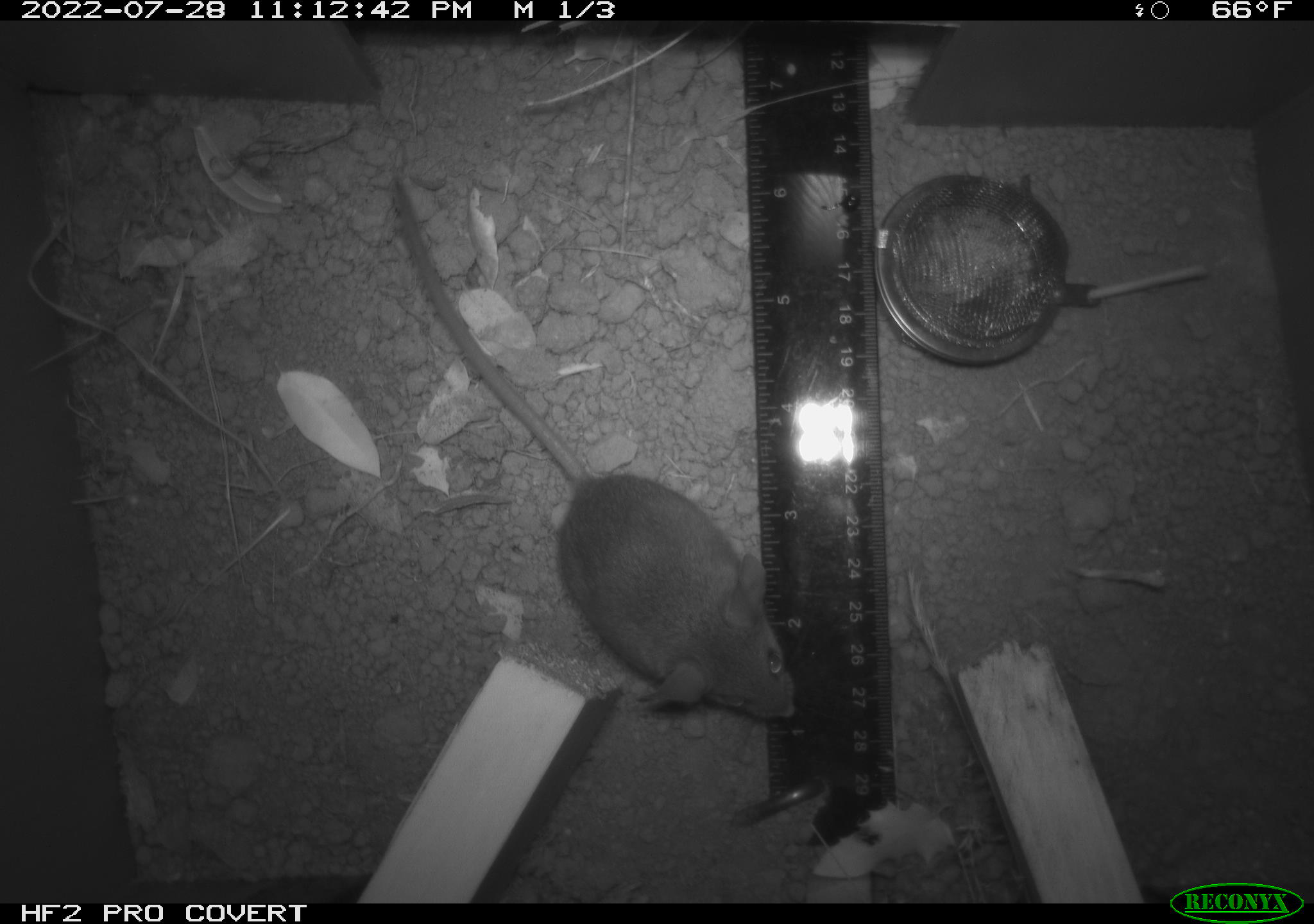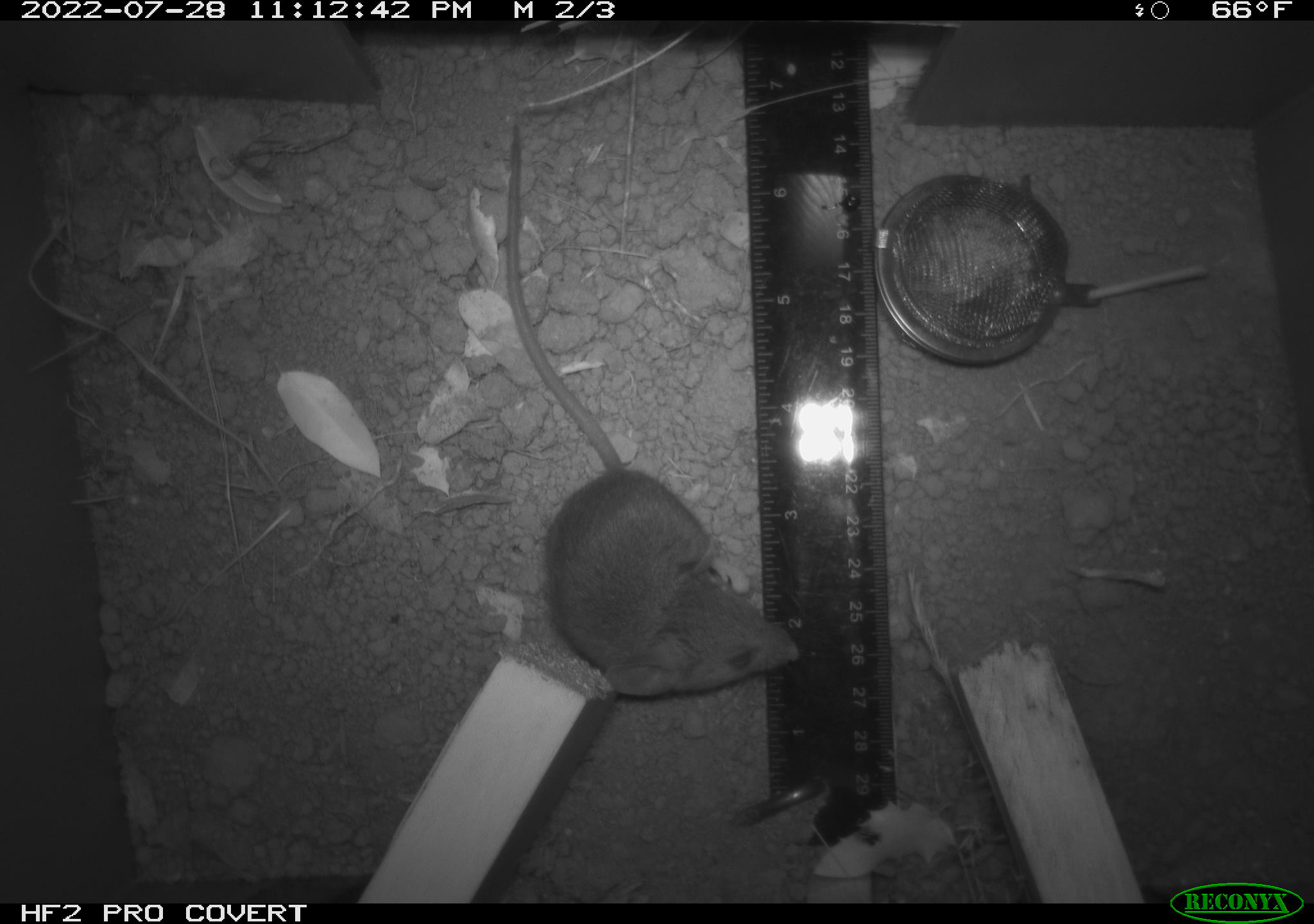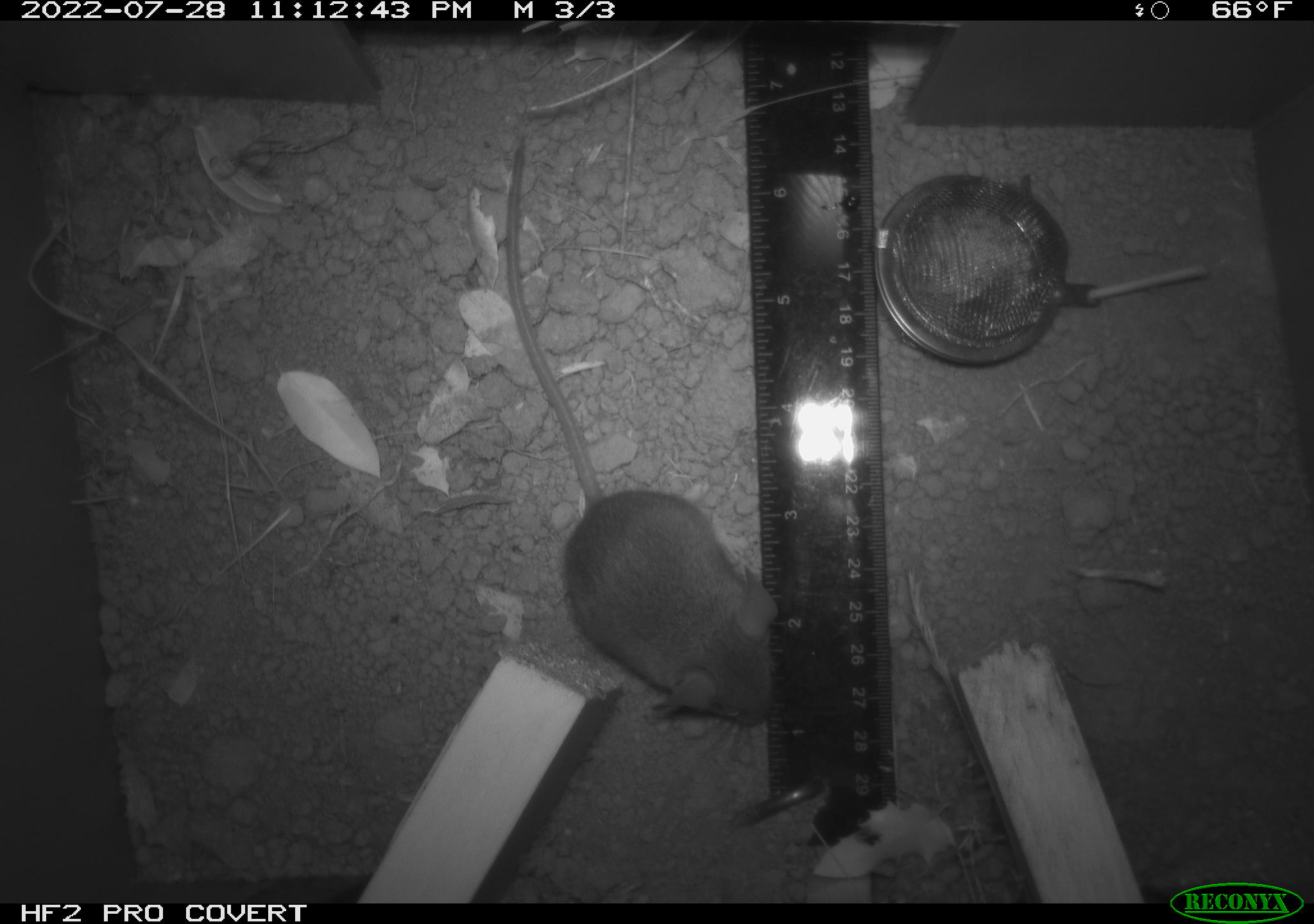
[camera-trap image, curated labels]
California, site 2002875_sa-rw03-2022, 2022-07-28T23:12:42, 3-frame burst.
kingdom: Animalia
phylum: Chordata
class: Mammalia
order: Rodentia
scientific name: Rodentia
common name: mouse species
Mouse species (Rodentia).